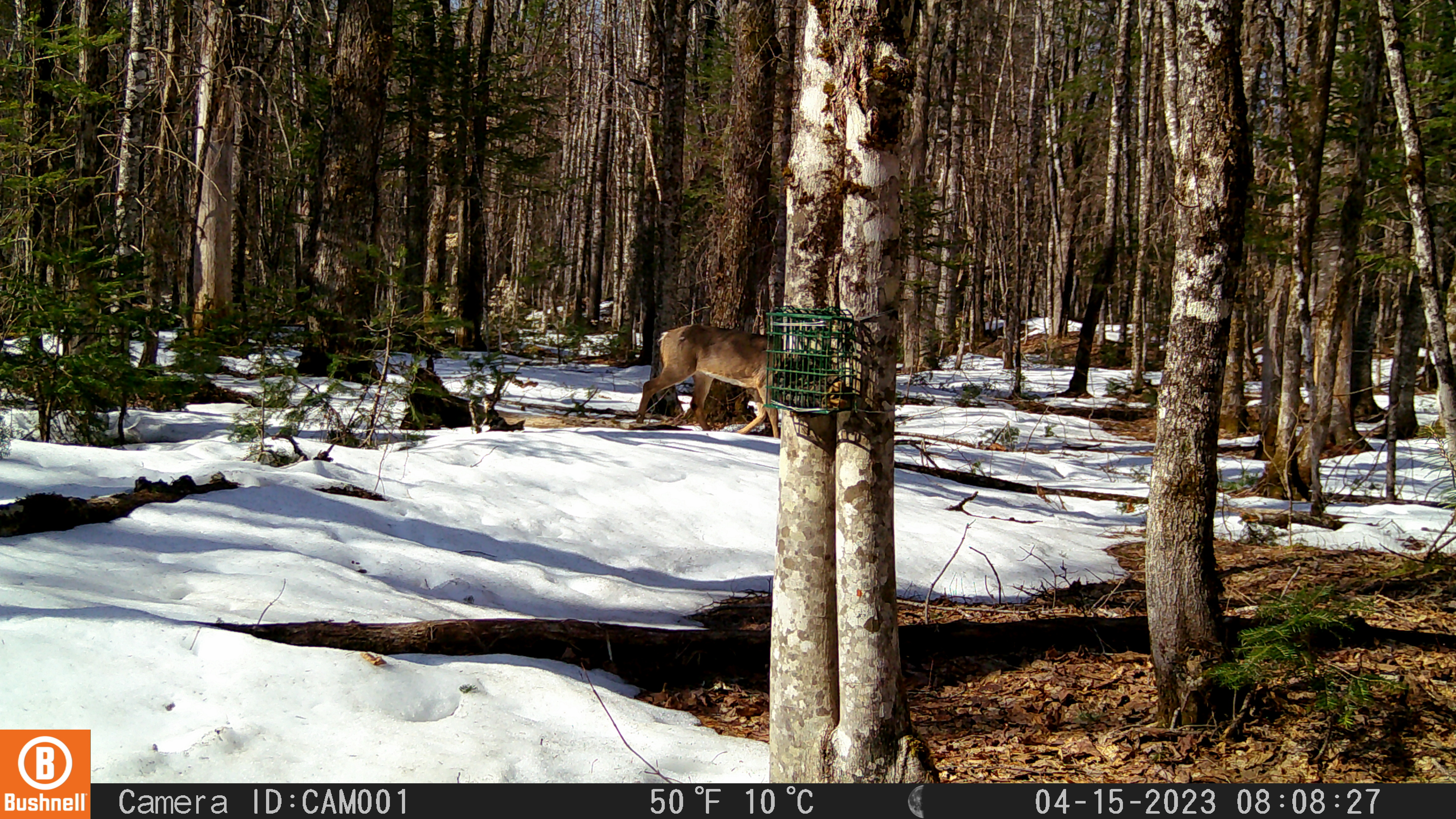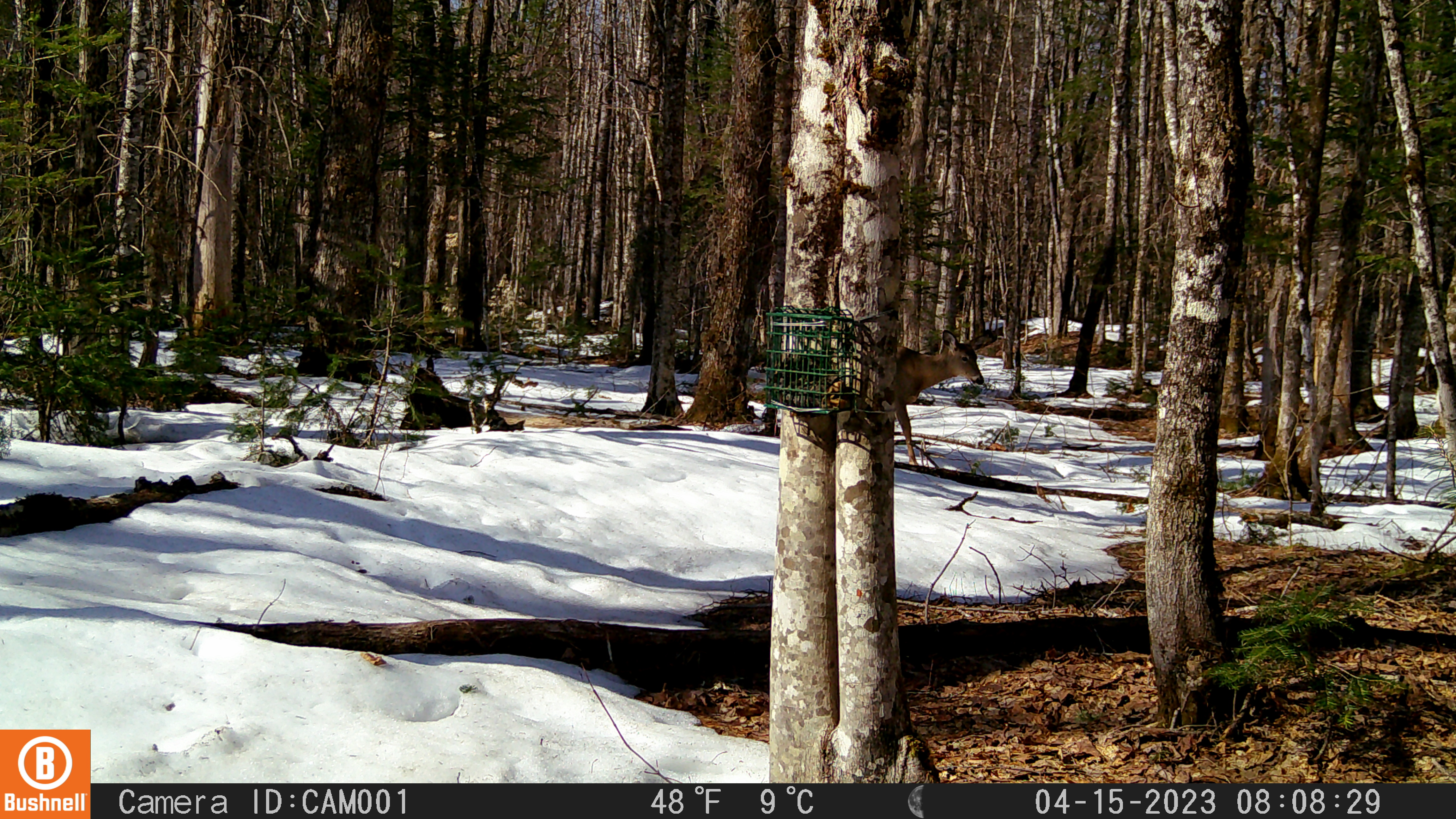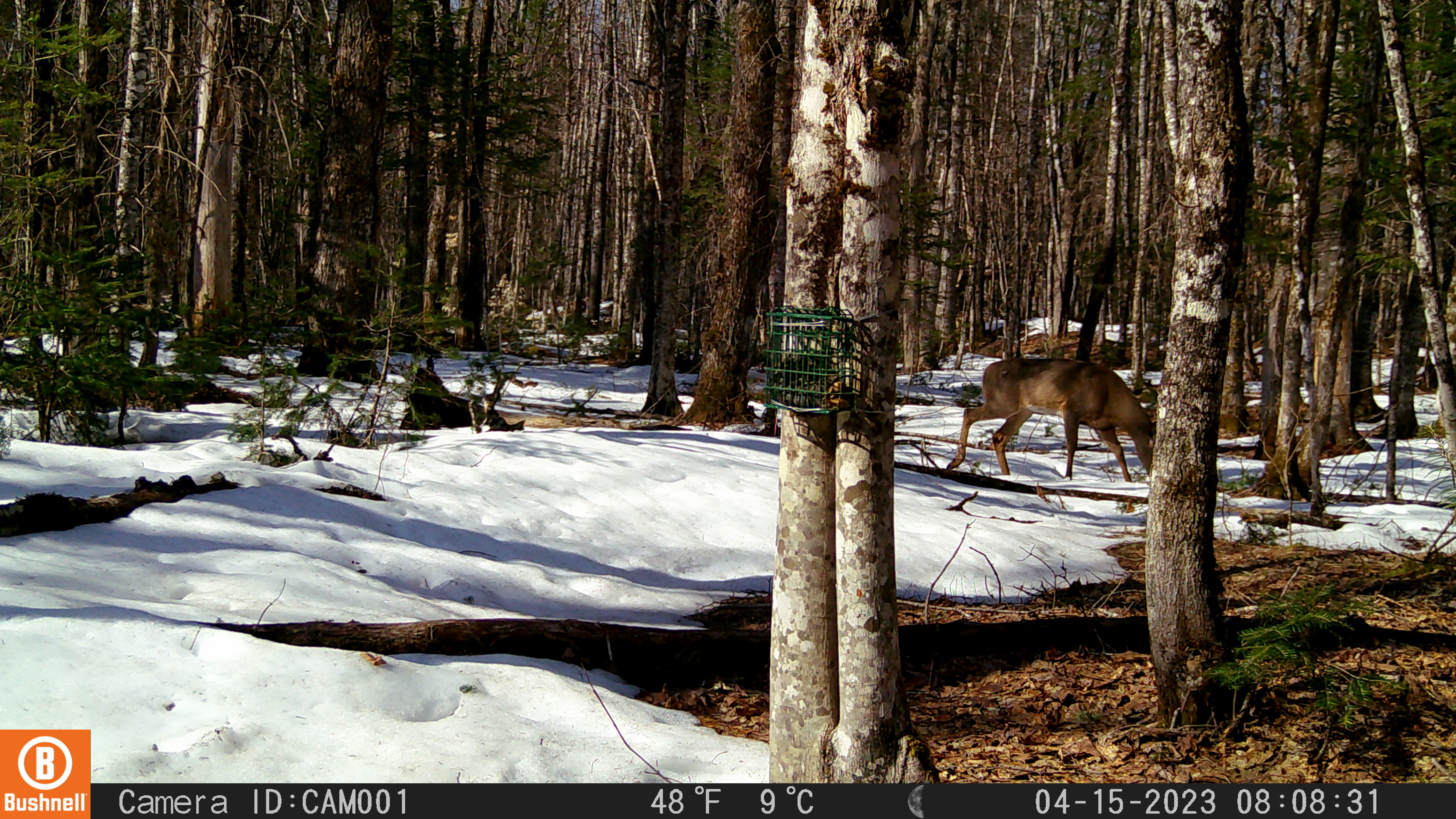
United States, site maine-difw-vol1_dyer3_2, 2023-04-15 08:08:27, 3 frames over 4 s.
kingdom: Animalia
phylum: Chordata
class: Mammalia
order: Artiodactyla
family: Cervidae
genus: Odocoileus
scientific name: Odocoileus virginianus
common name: white-tailed deer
White-tailed deer (Odocoileus virginianus).